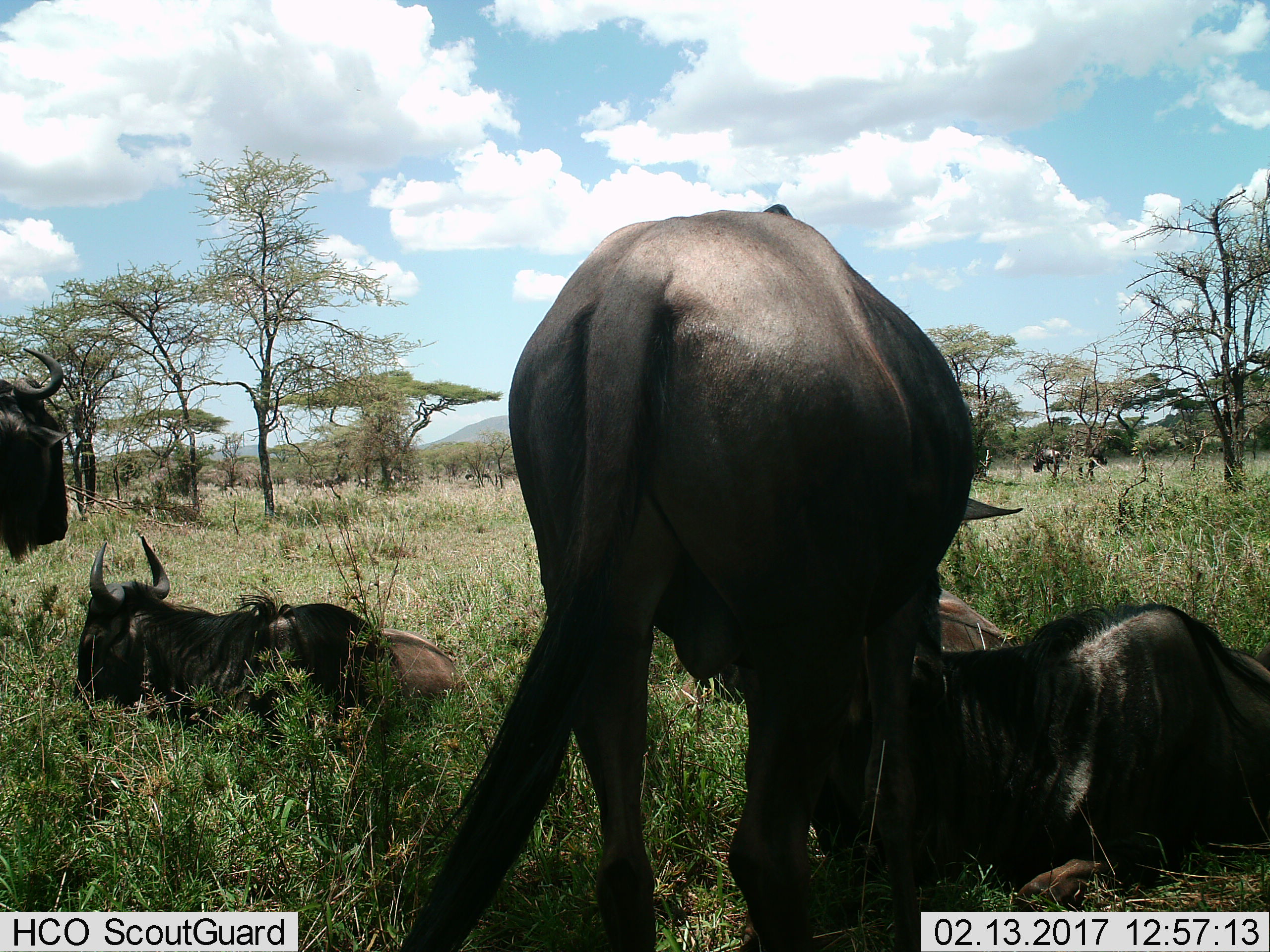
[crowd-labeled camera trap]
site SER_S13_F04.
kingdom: Animalia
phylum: Chordata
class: Mammalia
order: Artiodactyla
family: Bovidae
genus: Connochaetes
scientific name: Connochaetes taurinus taurinus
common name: blue wildebeest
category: wildebeestblue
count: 5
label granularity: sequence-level